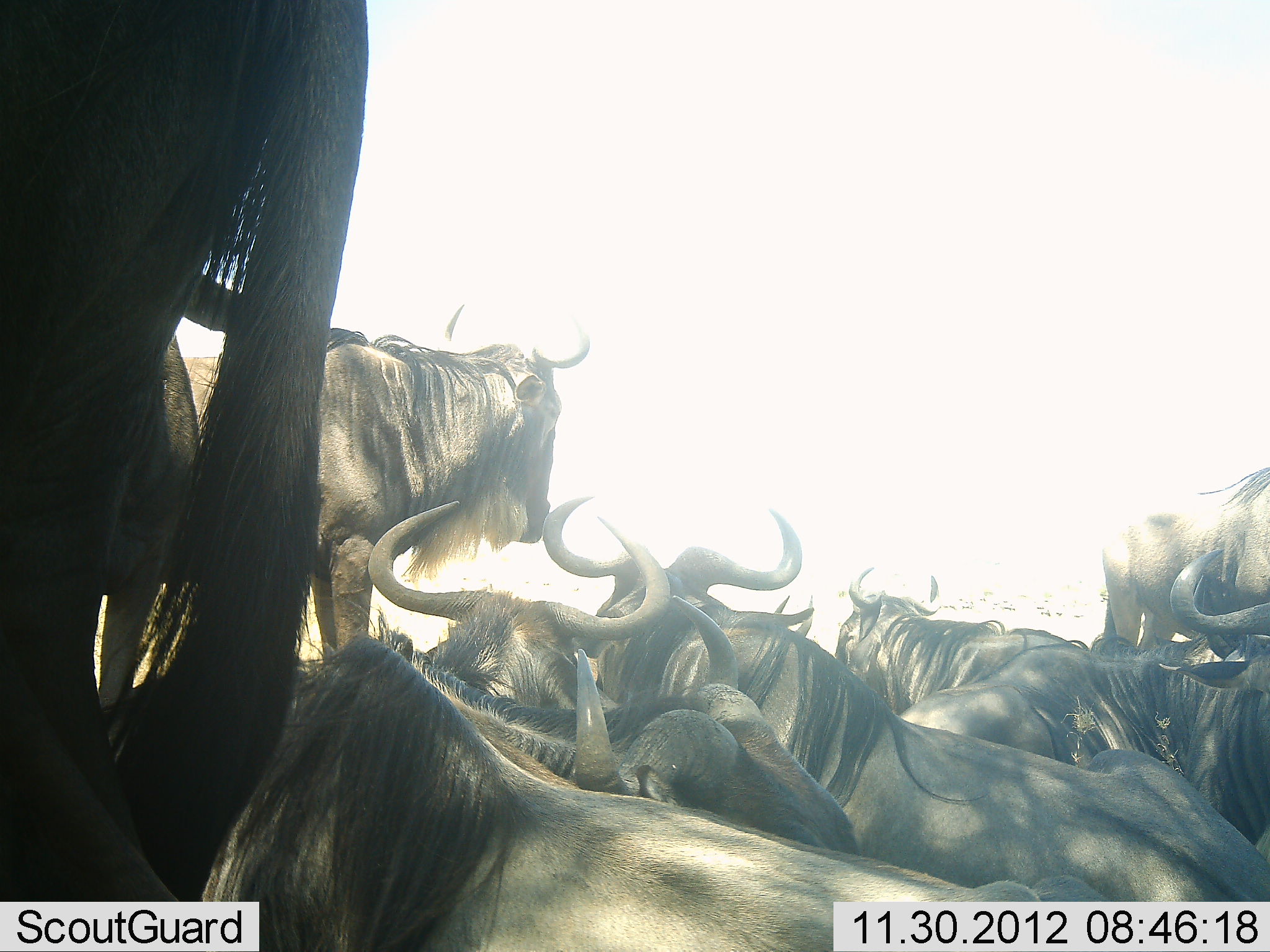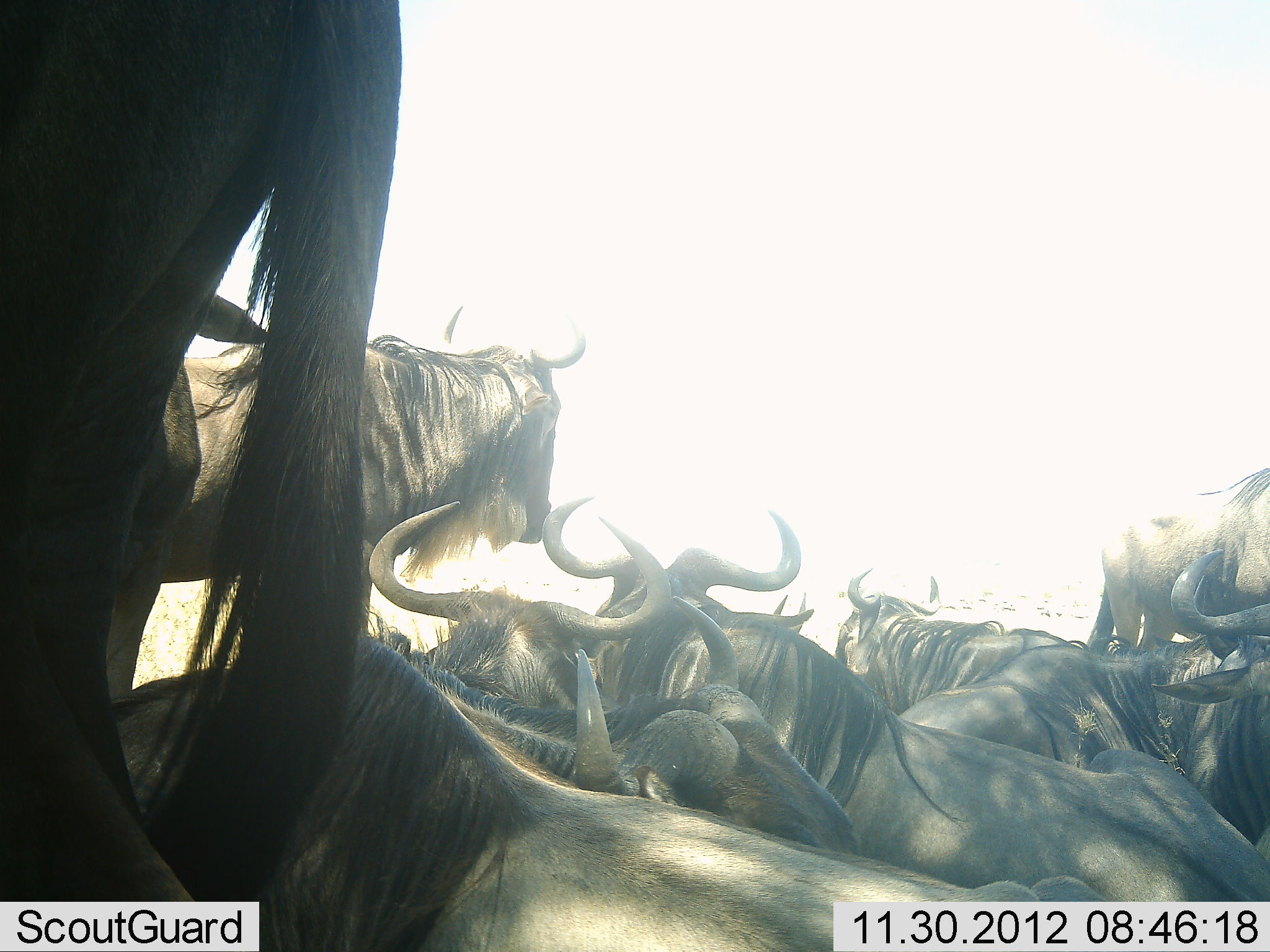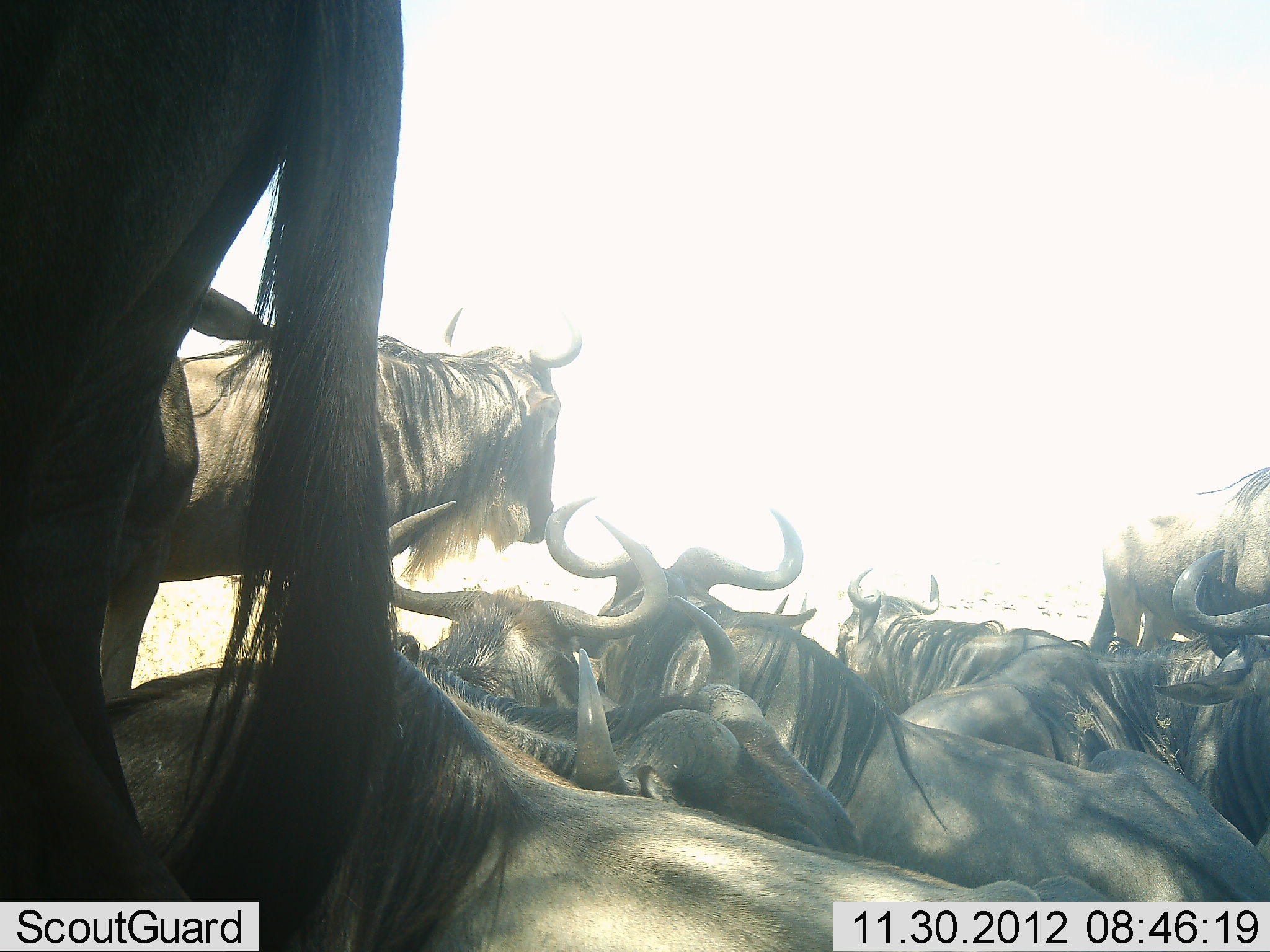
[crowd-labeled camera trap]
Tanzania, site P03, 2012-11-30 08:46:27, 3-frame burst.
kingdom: Animalia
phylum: Chordata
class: Mammalia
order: Artiodactyla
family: Bovidae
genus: Connochaetes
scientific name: Connochaetes taurinus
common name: blue wildebeest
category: wildebeest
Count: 10.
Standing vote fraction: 50%.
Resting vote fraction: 90%.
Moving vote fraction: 10%.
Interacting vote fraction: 0%.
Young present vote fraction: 0%.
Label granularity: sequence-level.